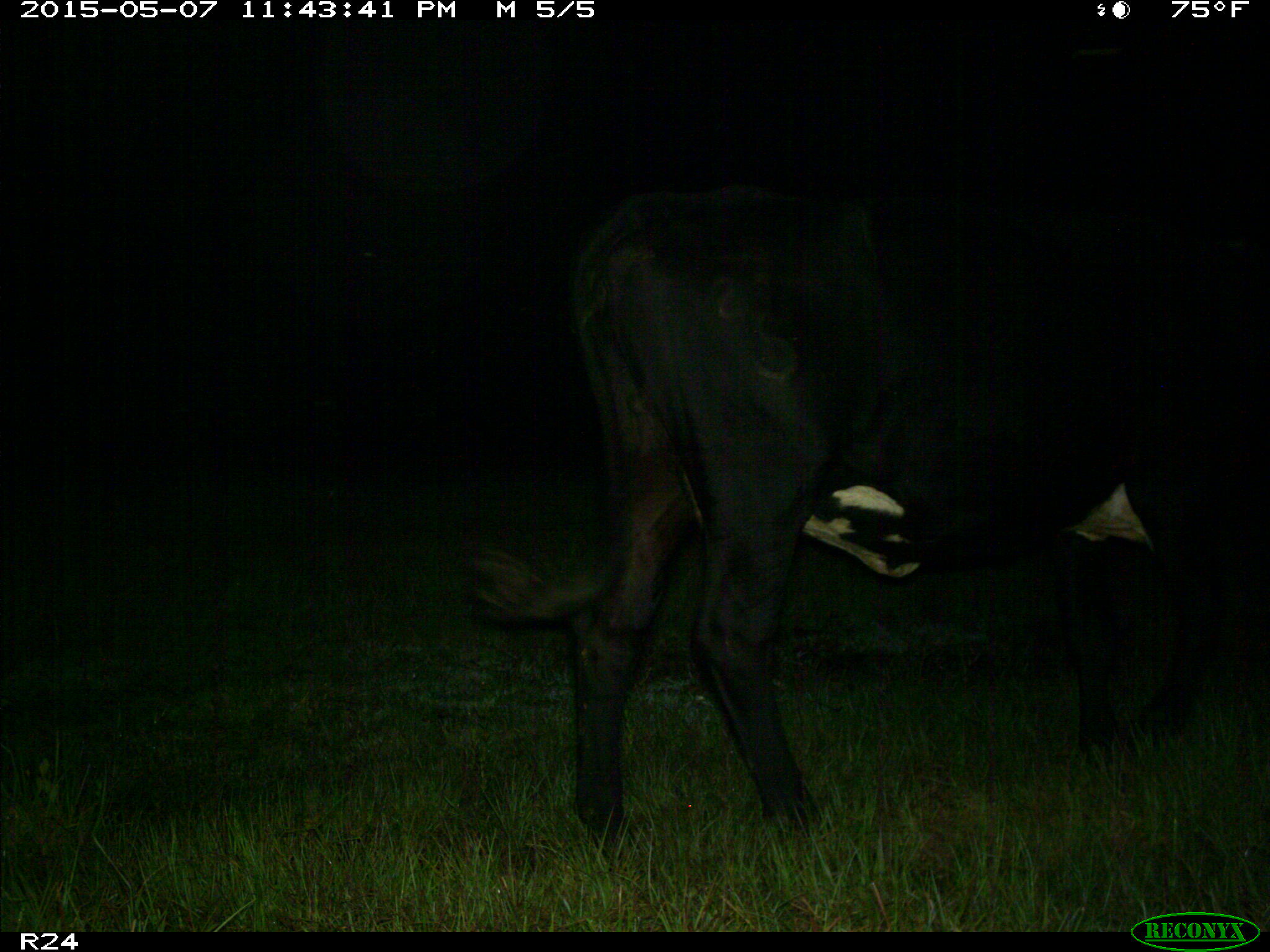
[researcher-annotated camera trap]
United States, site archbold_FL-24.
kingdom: Animalia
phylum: Chordata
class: Mammalia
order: Artiodactyla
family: Bovidae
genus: Bos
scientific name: Bos taurus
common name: domestic cow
Bos taurus (domestic cow).